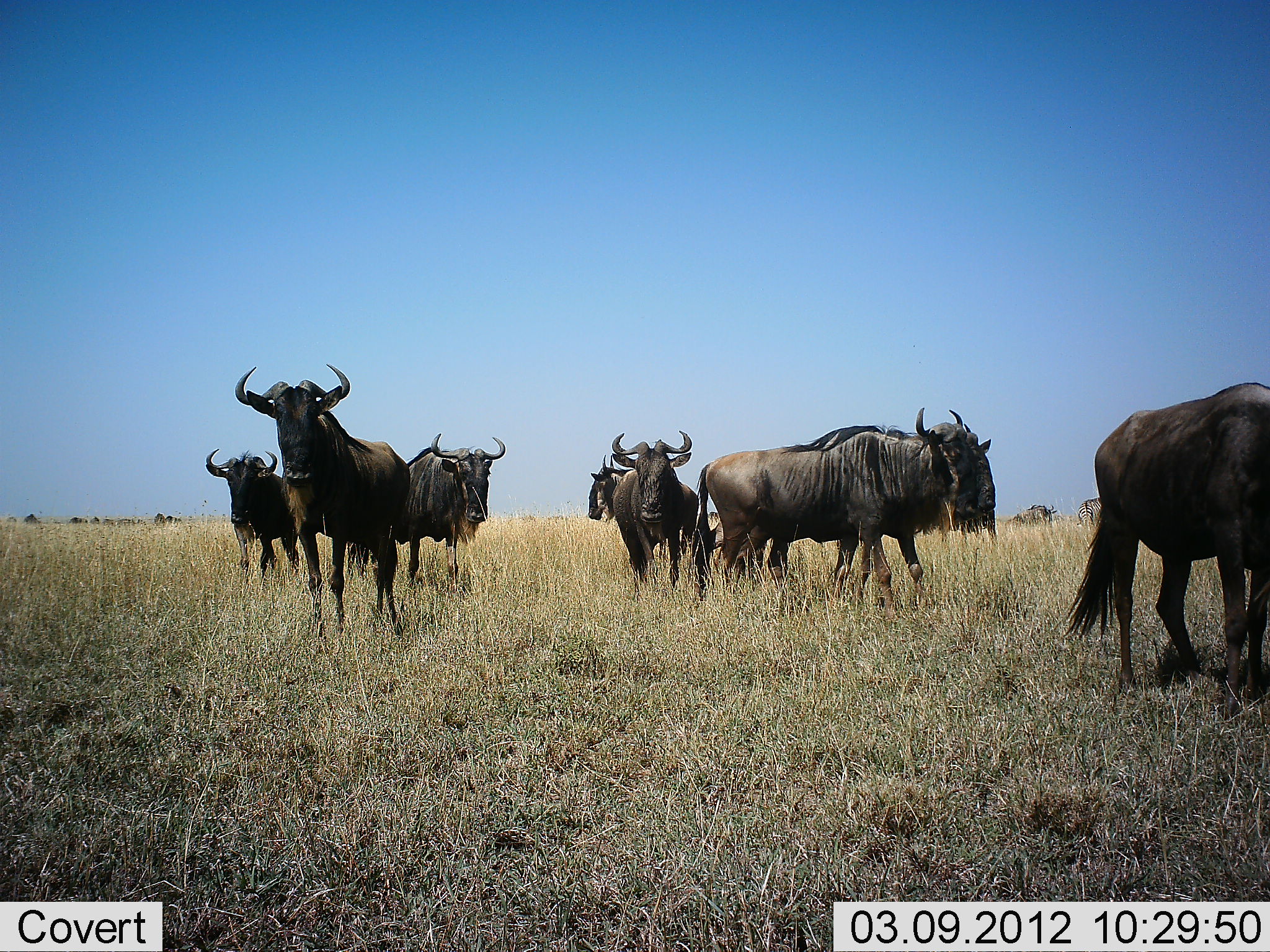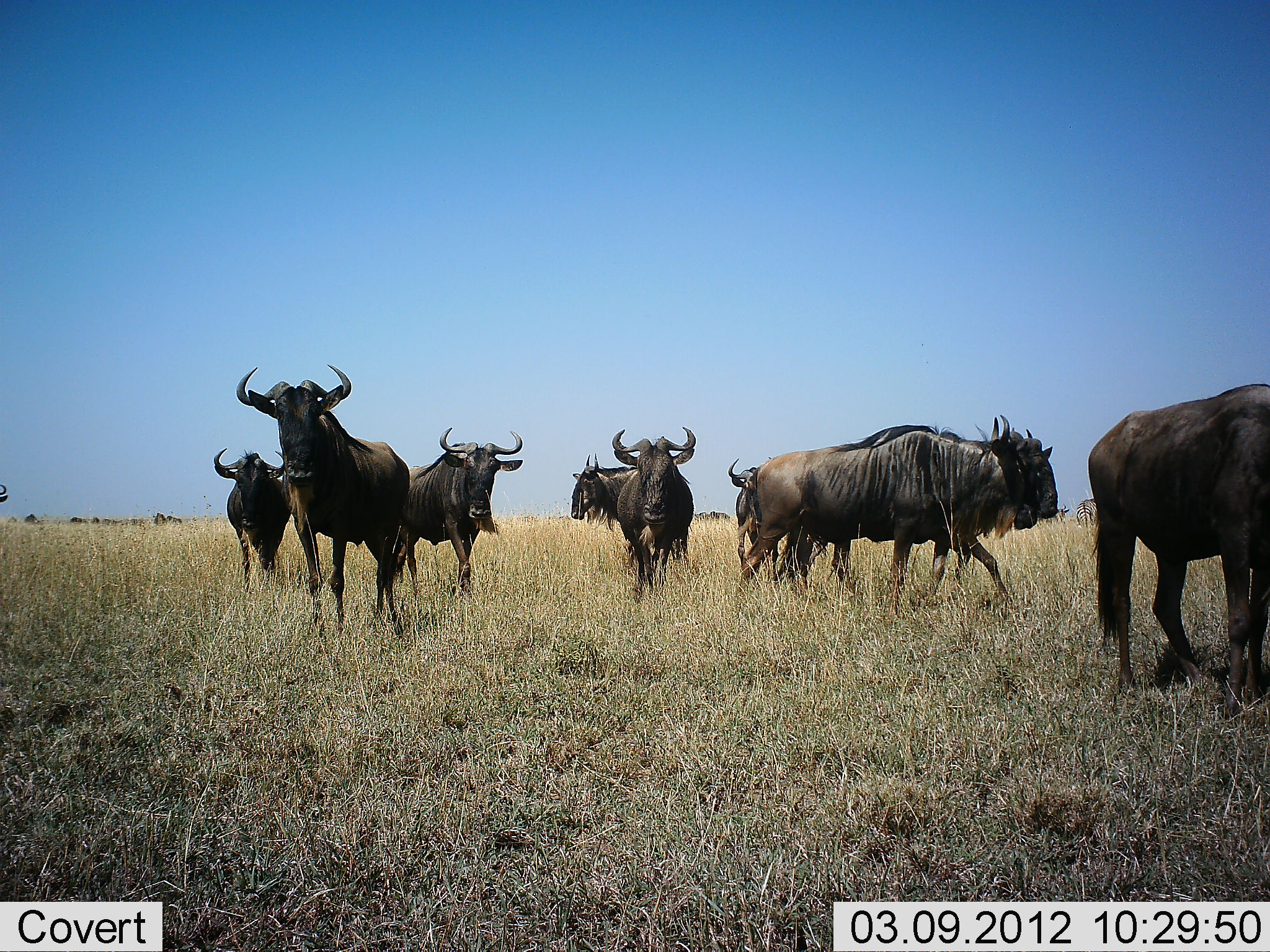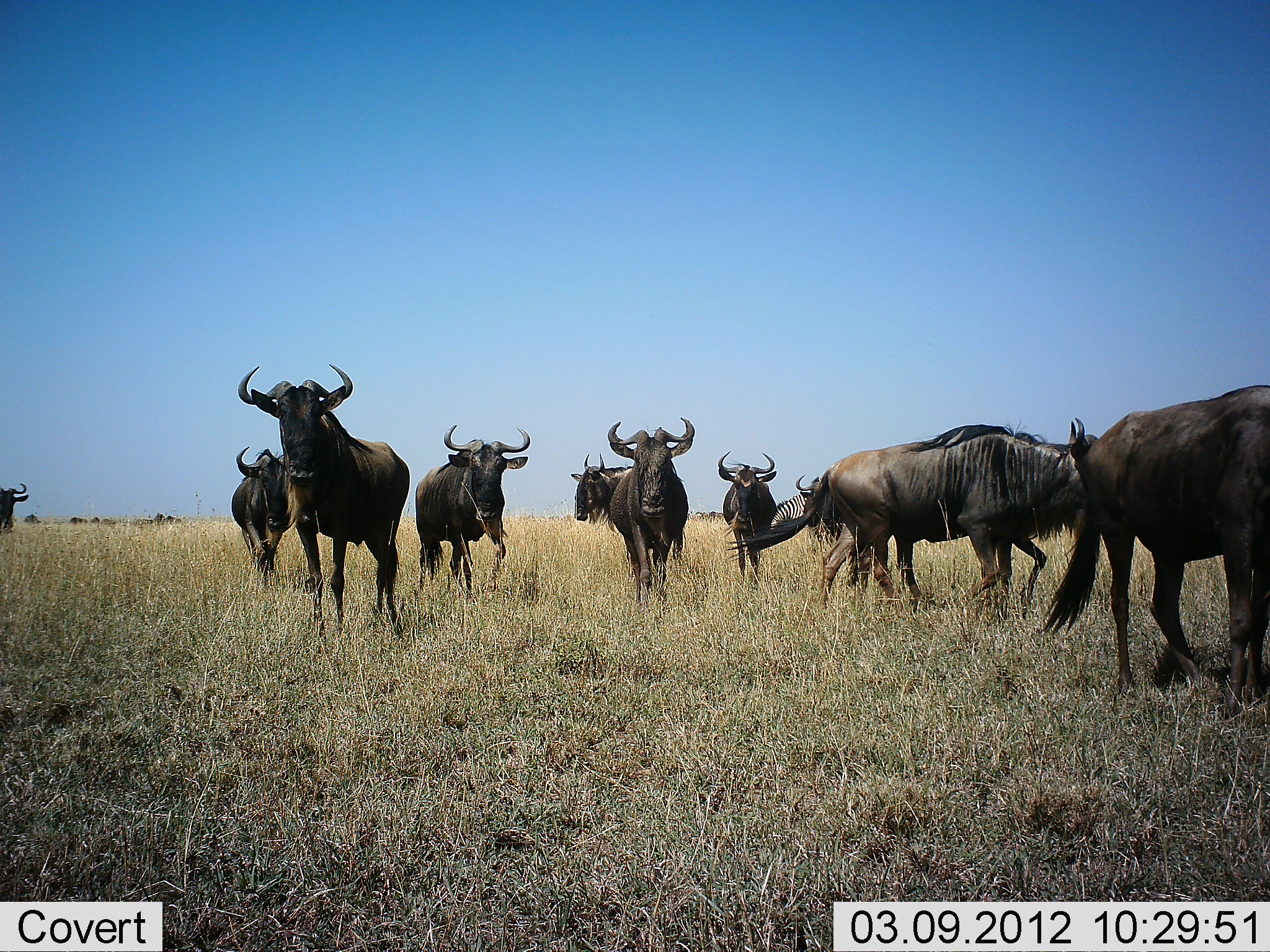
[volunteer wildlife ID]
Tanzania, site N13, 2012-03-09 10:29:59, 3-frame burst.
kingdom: Animalia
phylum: Chordata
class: Mammalia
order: Artiodactyla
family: Bovidae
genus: Connochaetes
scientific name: Connochaetes taurinus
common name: blue wildebeest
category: wildebeest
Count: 10.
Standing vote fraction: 65%.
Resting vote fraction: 0%.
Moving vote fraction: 91%.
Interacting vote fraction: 6%.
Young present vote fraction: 0%.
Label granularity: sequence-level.